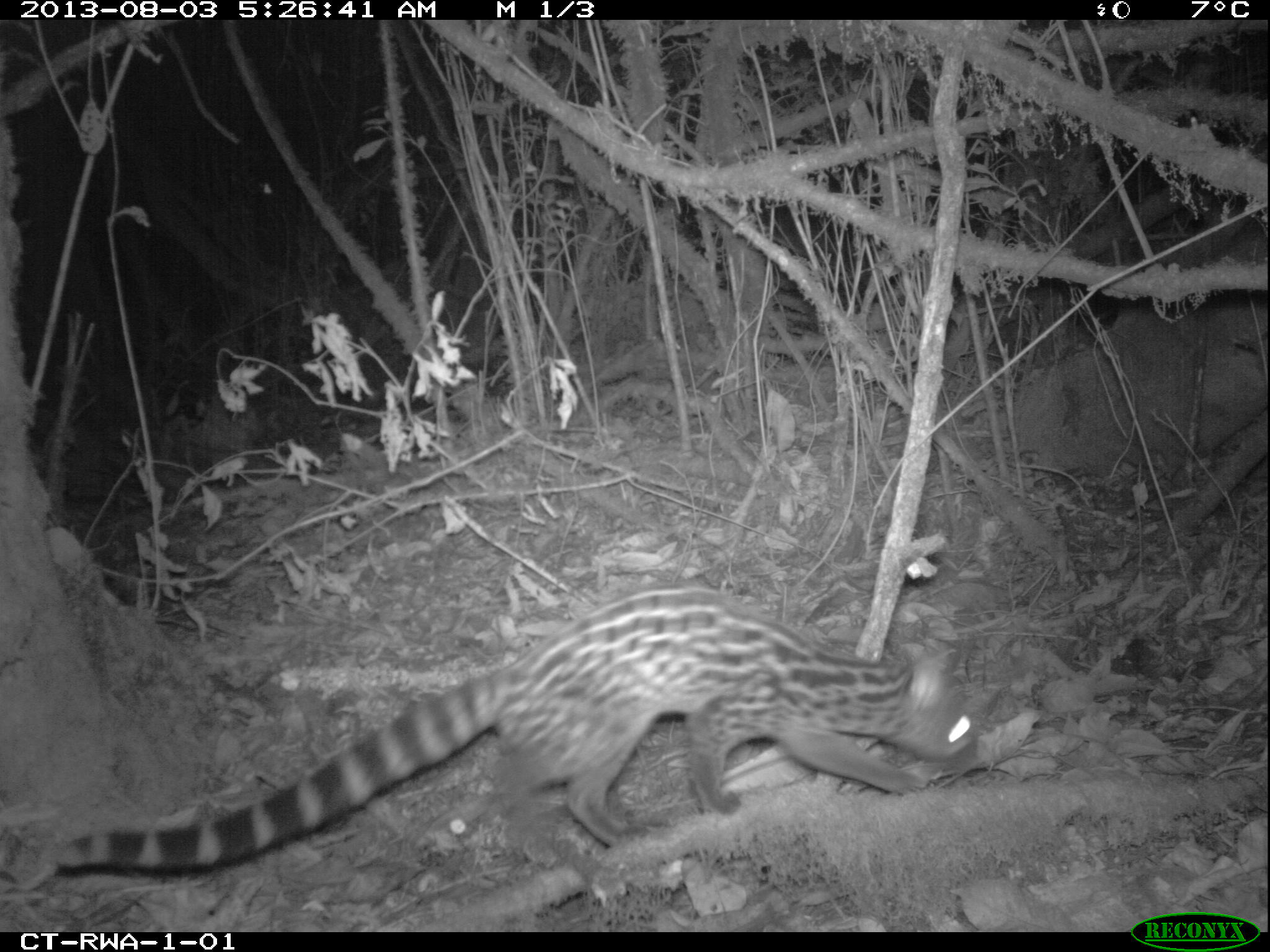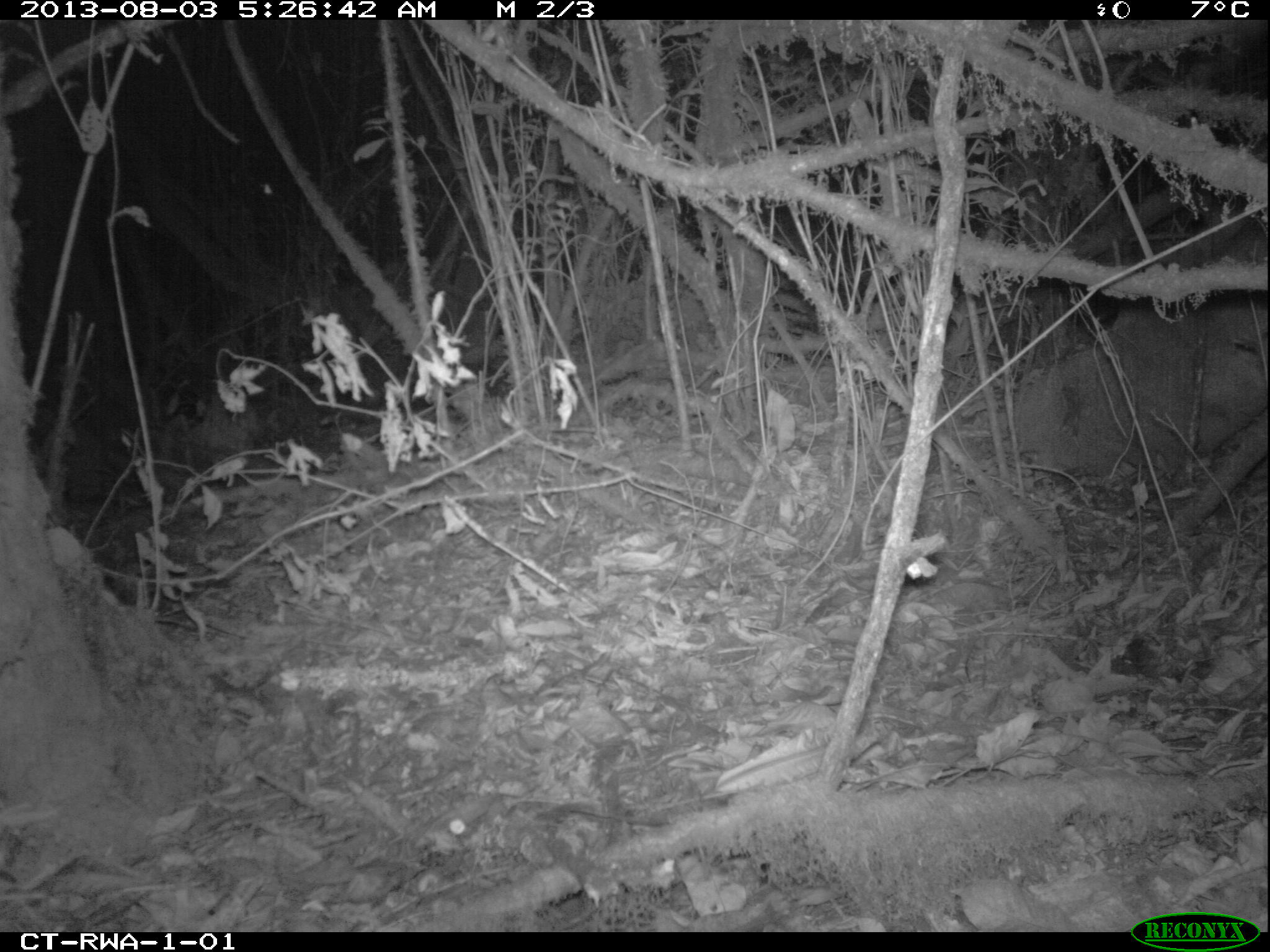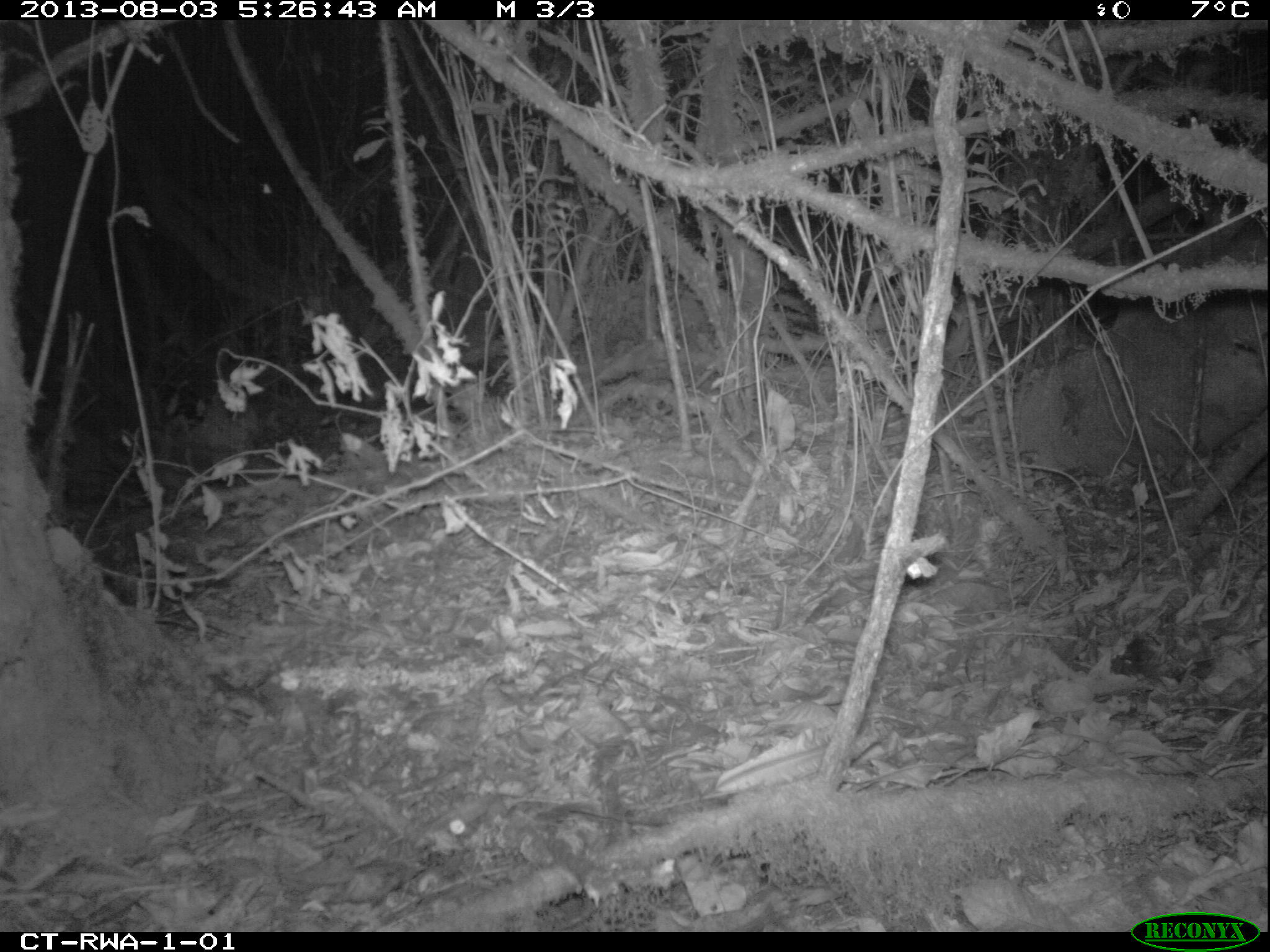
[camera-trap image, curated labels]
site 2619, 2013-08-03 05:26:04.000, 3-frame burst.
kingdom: Animalia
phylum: Chordata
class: Mammalia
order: Carnivora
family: Viverridae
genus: Genetta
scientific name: Genetta tigrina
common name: cape genet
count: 1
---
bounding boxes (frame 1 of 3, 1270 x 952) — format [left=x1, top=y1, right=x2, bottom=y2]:
genetta tigrina: [left=41, top=584, right=976, bottom=871]